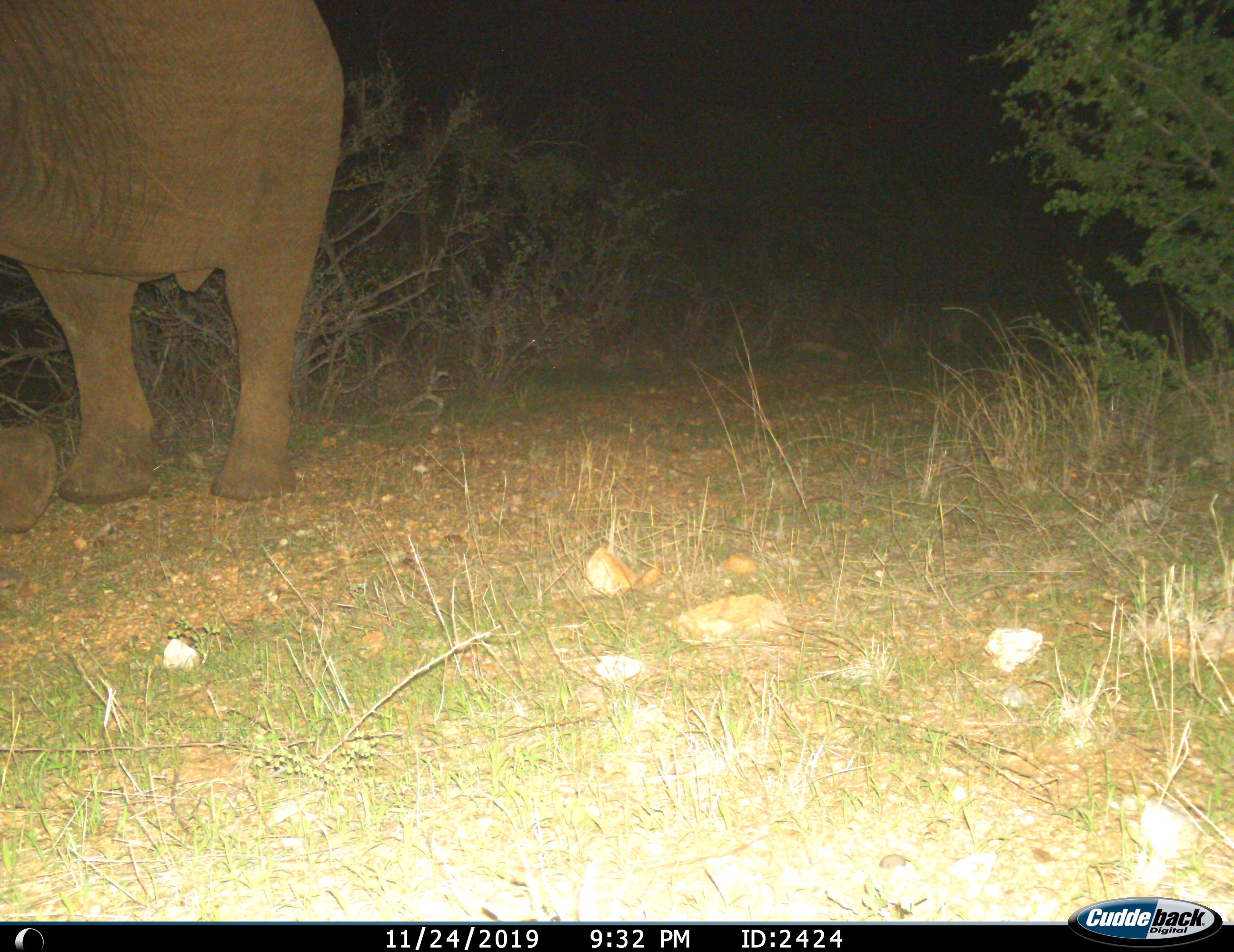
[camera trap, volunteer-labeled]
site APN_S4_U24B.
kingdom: Animalia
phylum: Chordata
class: Mammalia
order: Proboscidea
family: Elephantidae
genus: Loxodonta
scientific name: Loxodonta africana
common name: african bush elephant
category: elephant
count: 1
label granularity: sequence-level